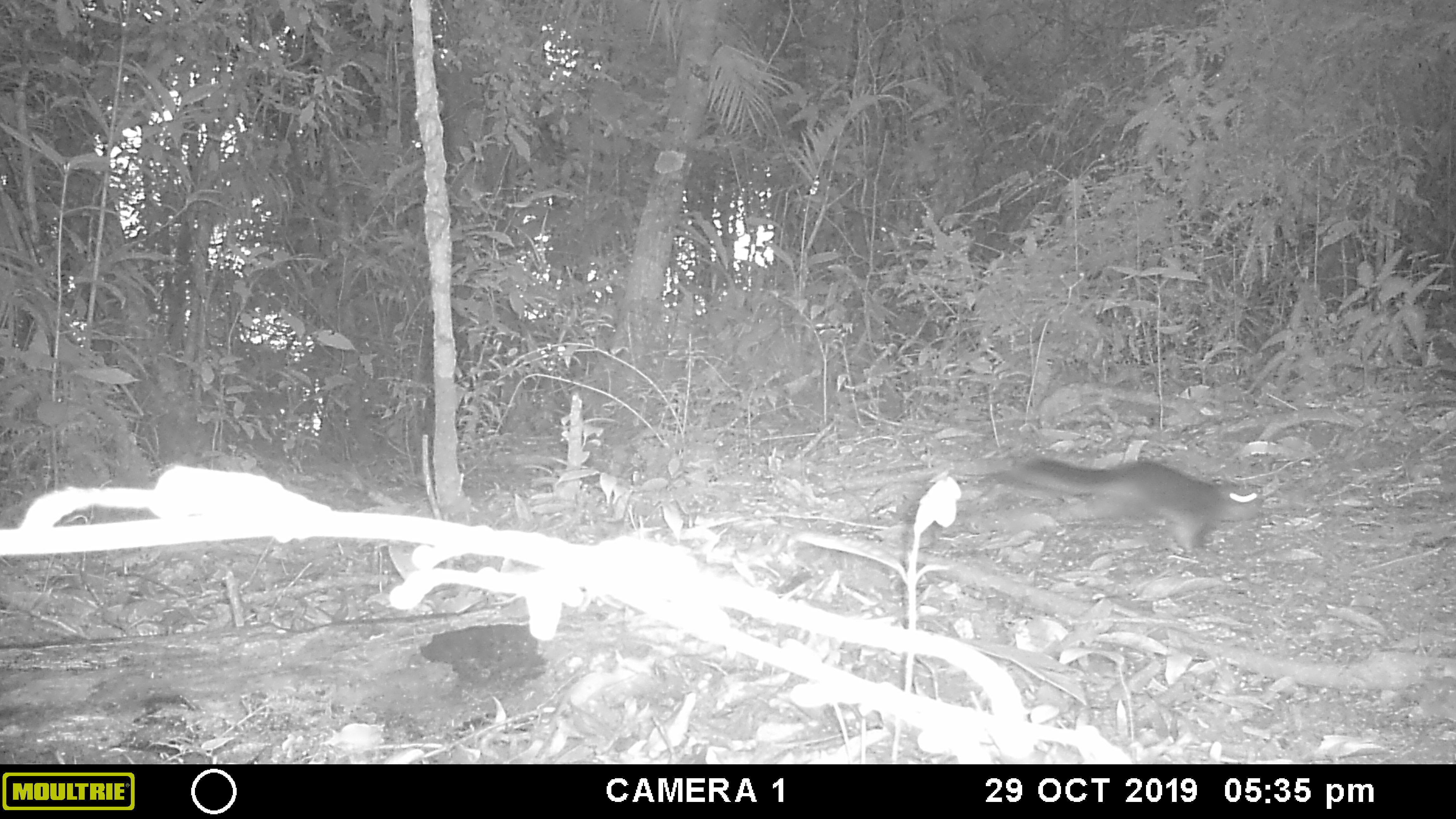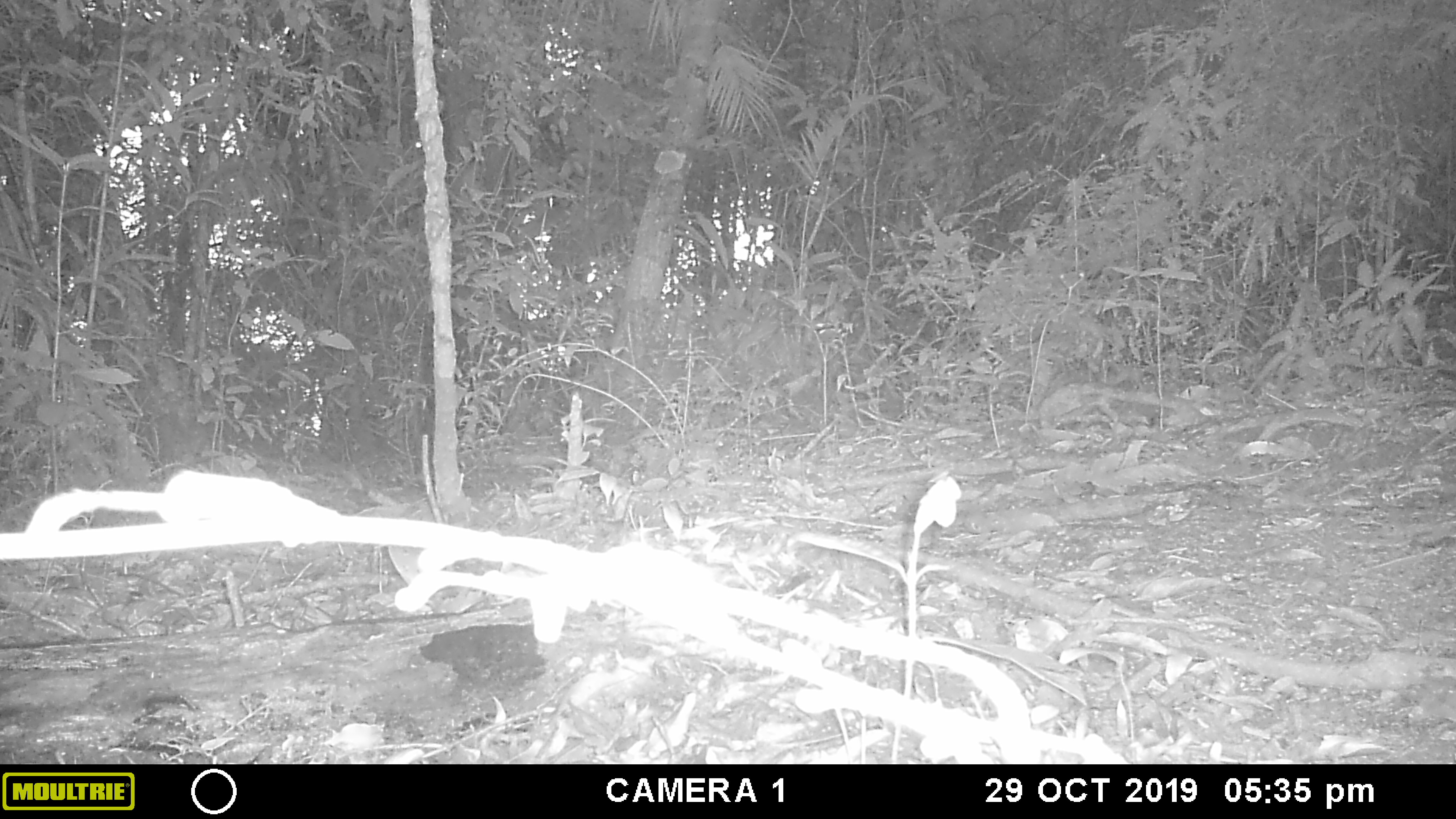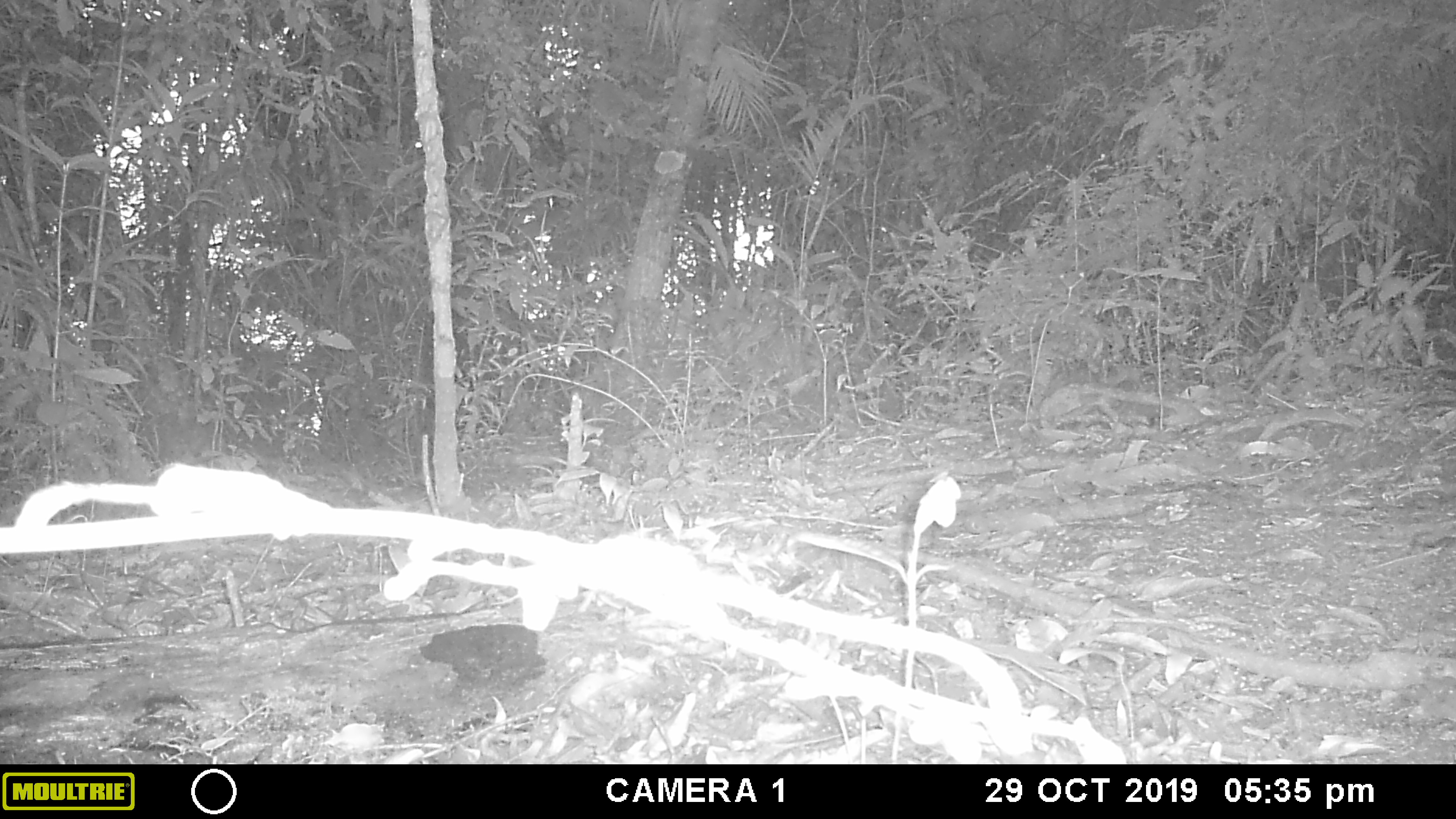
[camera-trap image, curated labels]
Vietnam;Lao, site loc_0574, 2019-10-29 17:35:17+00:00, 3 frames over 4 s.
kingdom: Animalia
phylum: Chordata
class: Mammalia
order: Rodentia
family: Sciuridae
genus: Sciurus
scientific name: Sciurus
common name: squirrel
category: unidentified squirrel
Unidentified squirrel (squirrel) (Sciurus). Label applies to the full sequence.